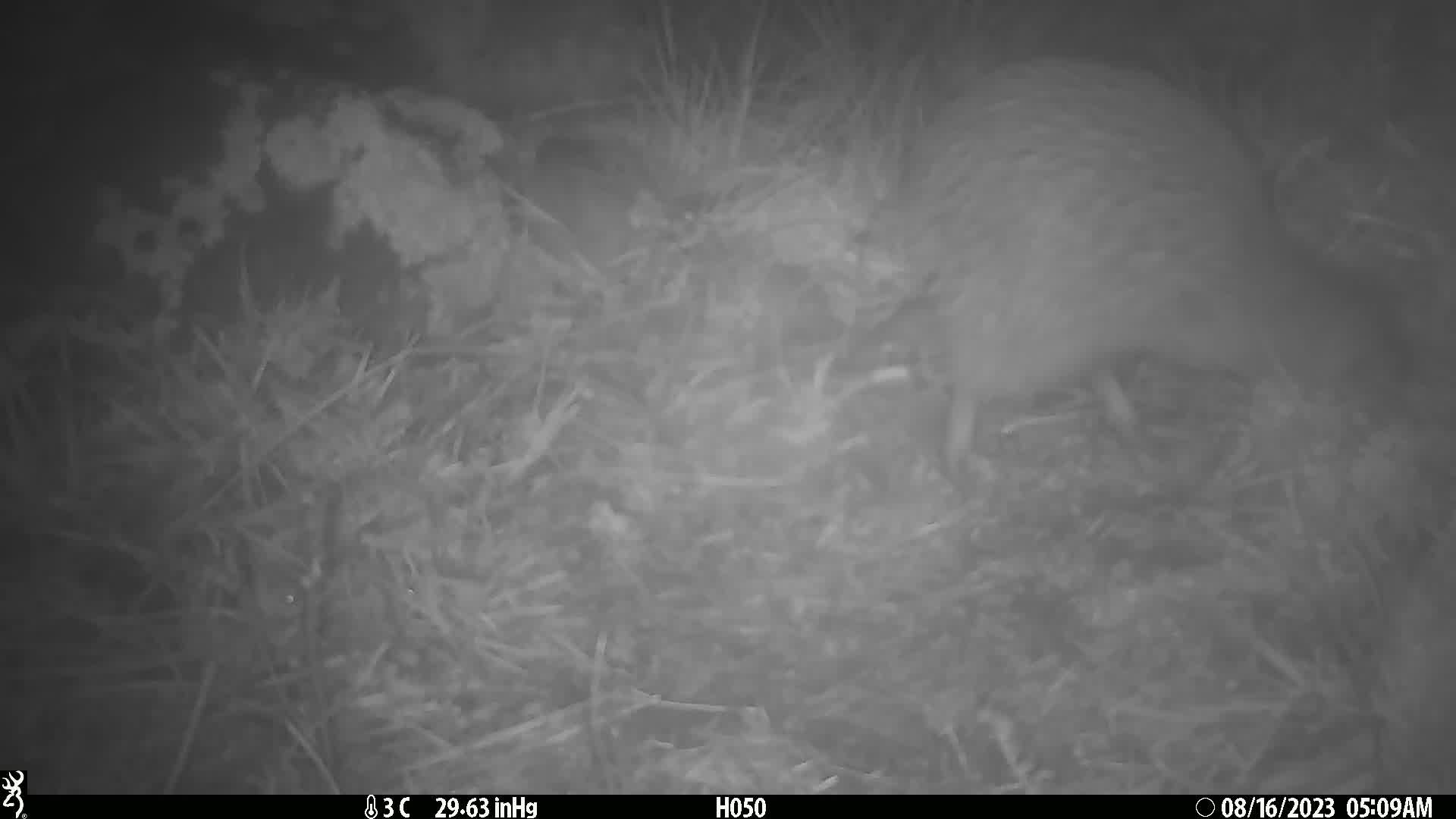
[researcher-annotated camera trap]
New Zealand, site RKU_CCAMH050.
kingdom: Animalia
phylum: Chordata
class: Aves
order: Apterygiformes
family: Apterygidae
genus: Apteryx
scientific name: Apteryx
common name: kiwi